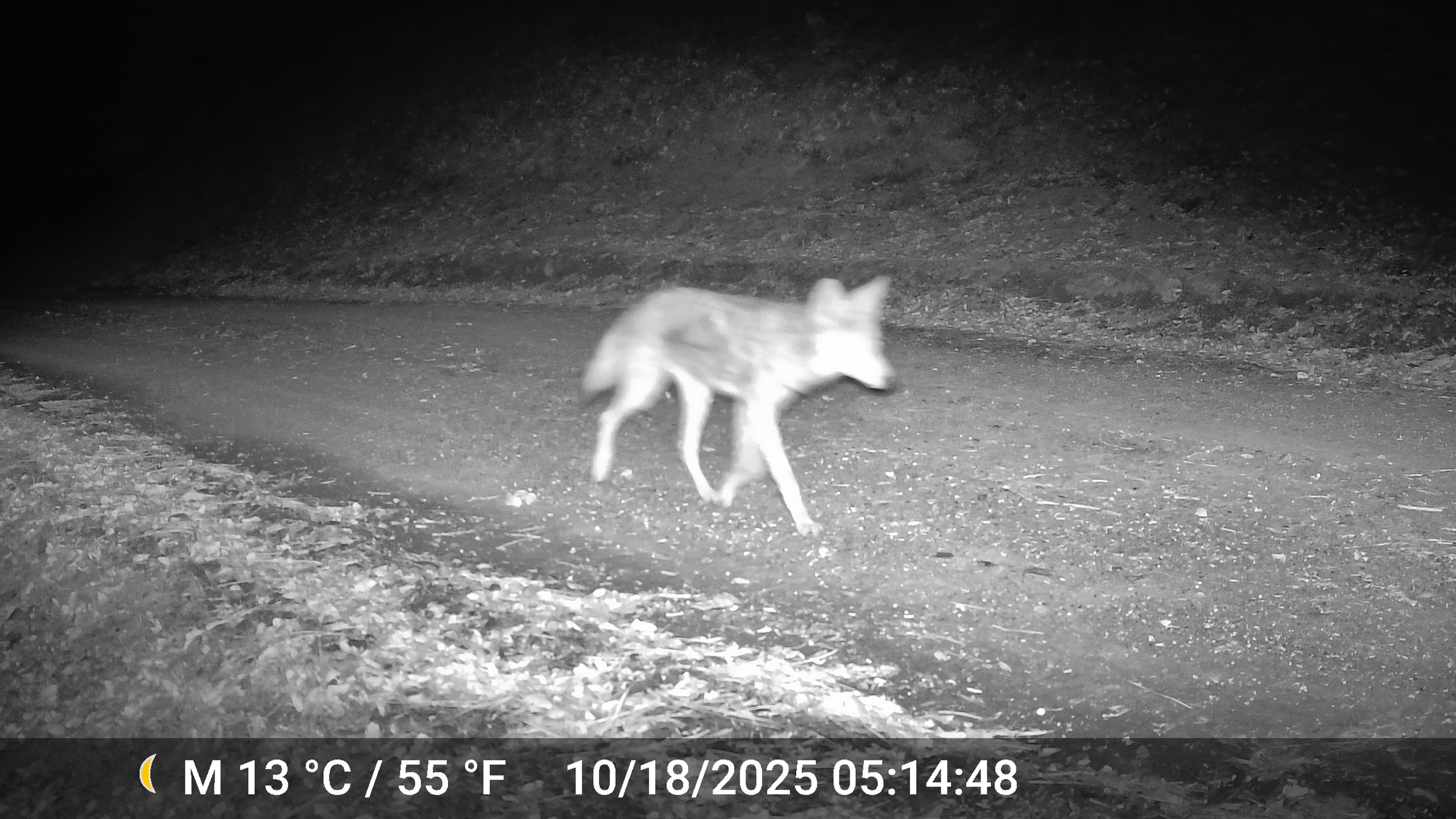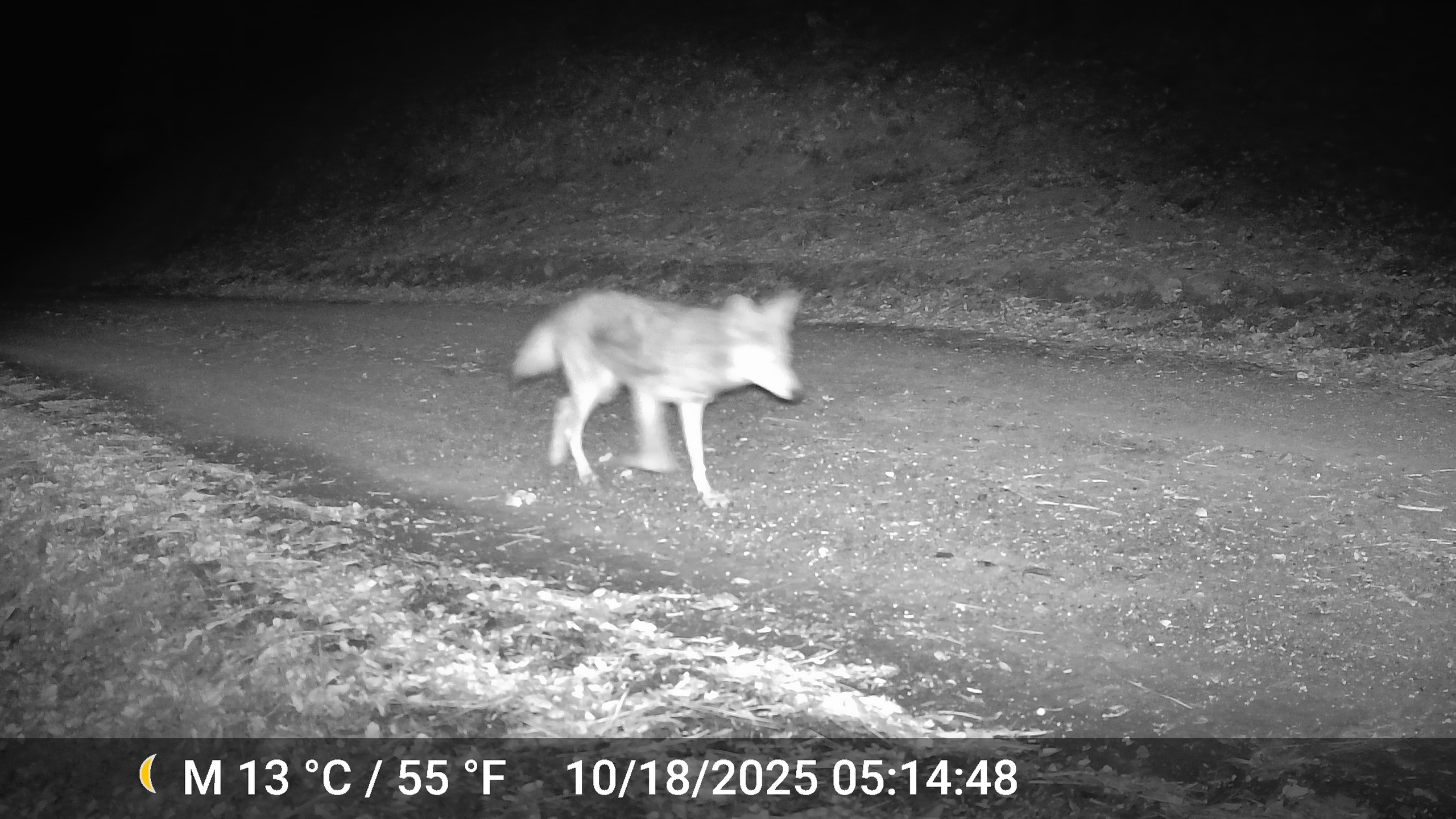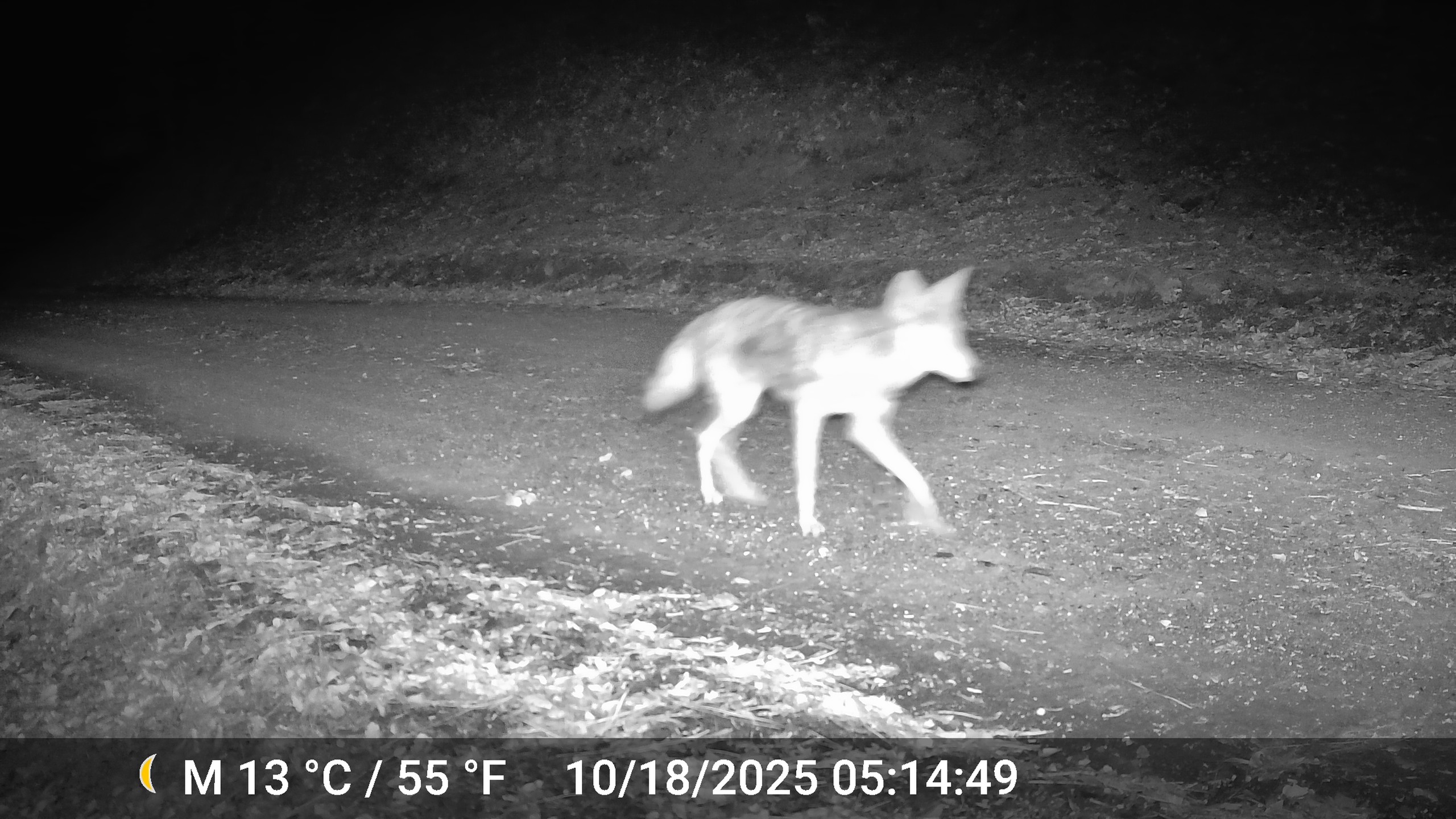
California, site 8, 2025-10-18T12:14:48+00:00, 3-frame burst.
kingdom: Animalia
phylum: Chordata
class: Mammalia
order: Carnivora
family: Canidae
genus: Canis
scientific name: Canis latrans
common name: coyote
Coyote (Canis latrans).